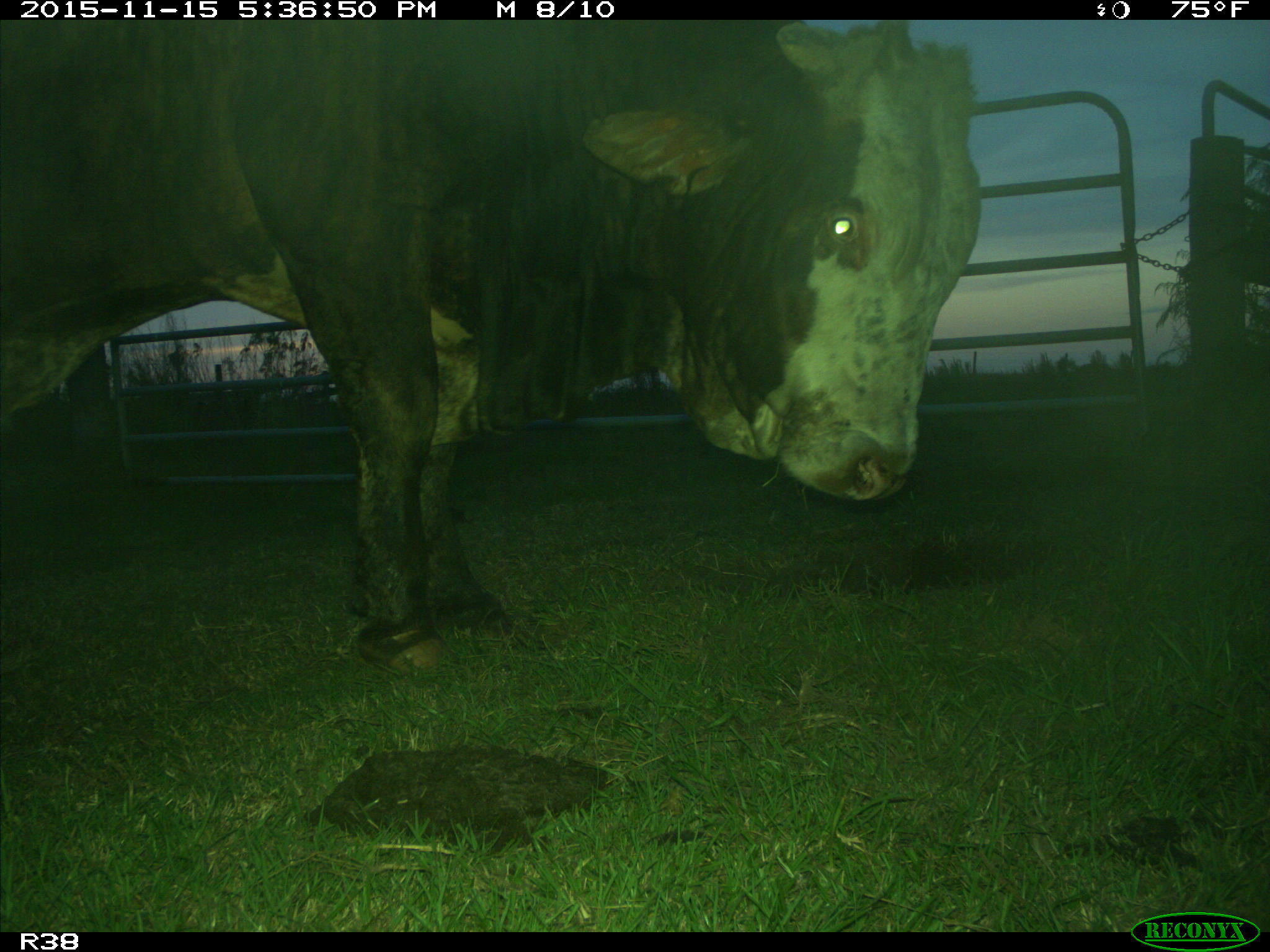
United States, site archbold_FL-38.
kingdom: Animalia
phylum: Chordata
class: Mammalia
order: Artiodactyla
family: Bovidae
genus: Bos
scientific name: Bos taurus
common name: domestic cow